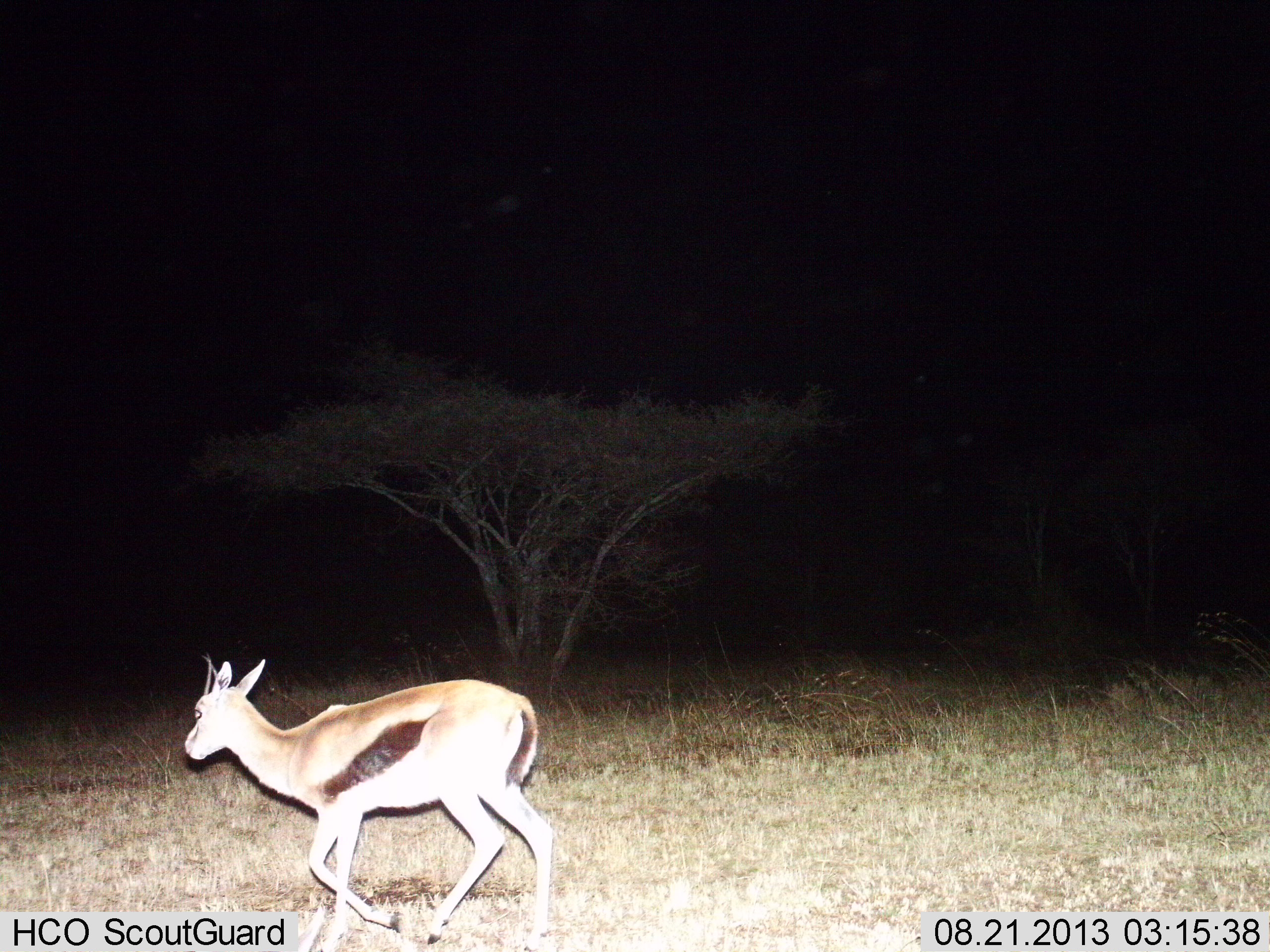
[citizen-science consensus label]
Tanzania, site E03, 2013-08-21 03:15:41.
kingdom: Animalia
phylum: Chordata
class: Mammalia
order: Artiodactyla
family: Bovidae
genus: Eudorcas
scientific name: Eudorcas thomsonii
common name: thomson's gazelle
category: gazellethomsons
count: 1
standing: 13%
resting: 0%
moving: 87%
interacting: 0%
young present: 0%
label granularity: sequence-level